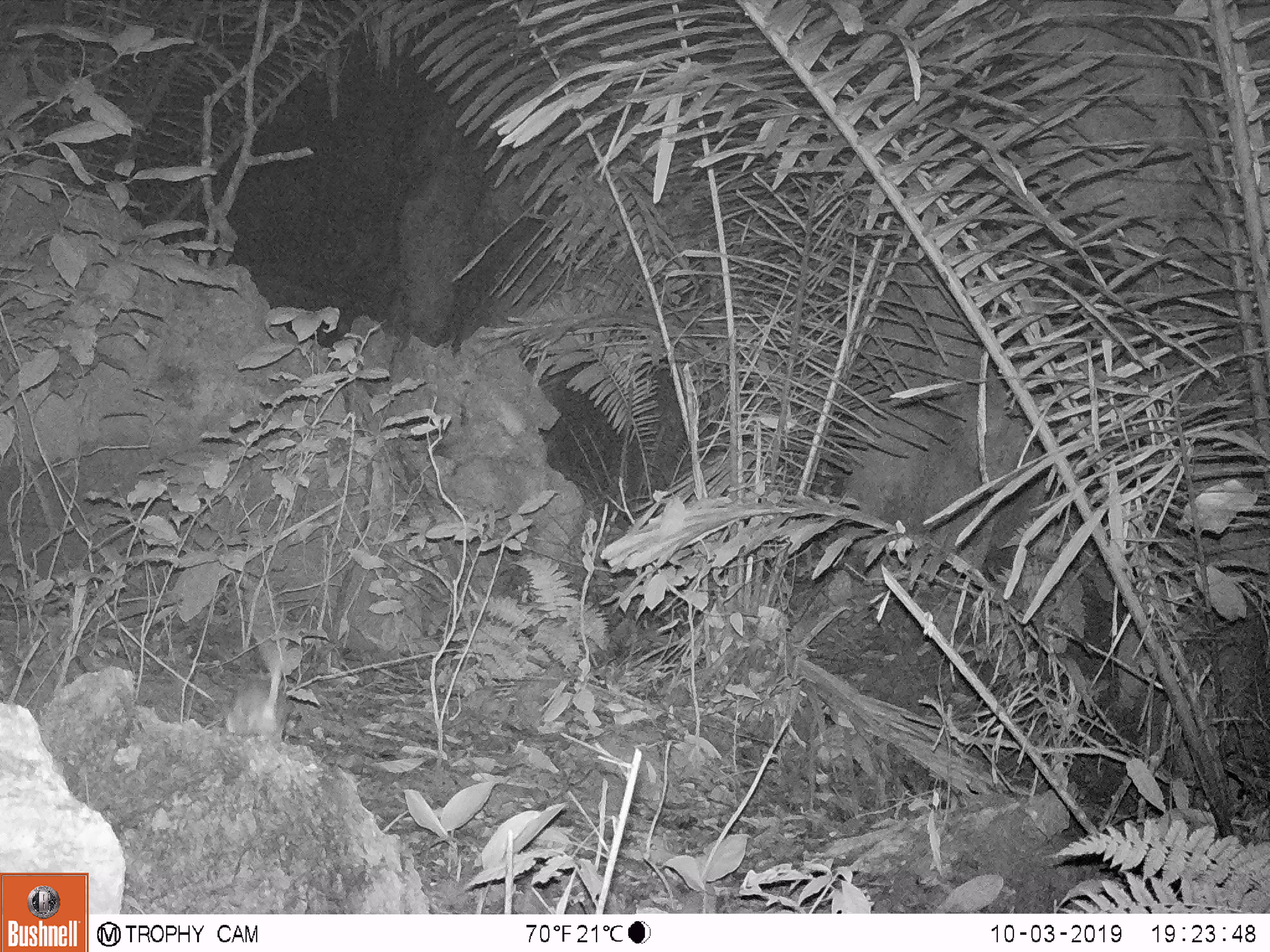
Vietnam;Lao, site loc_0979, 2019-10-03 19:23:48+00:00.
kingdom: Animalia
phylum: Chordata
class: Mammalia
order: Rodentia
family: Muridae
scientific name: Muridae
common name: old-world mice and rats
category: unidentified murid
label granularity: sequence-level